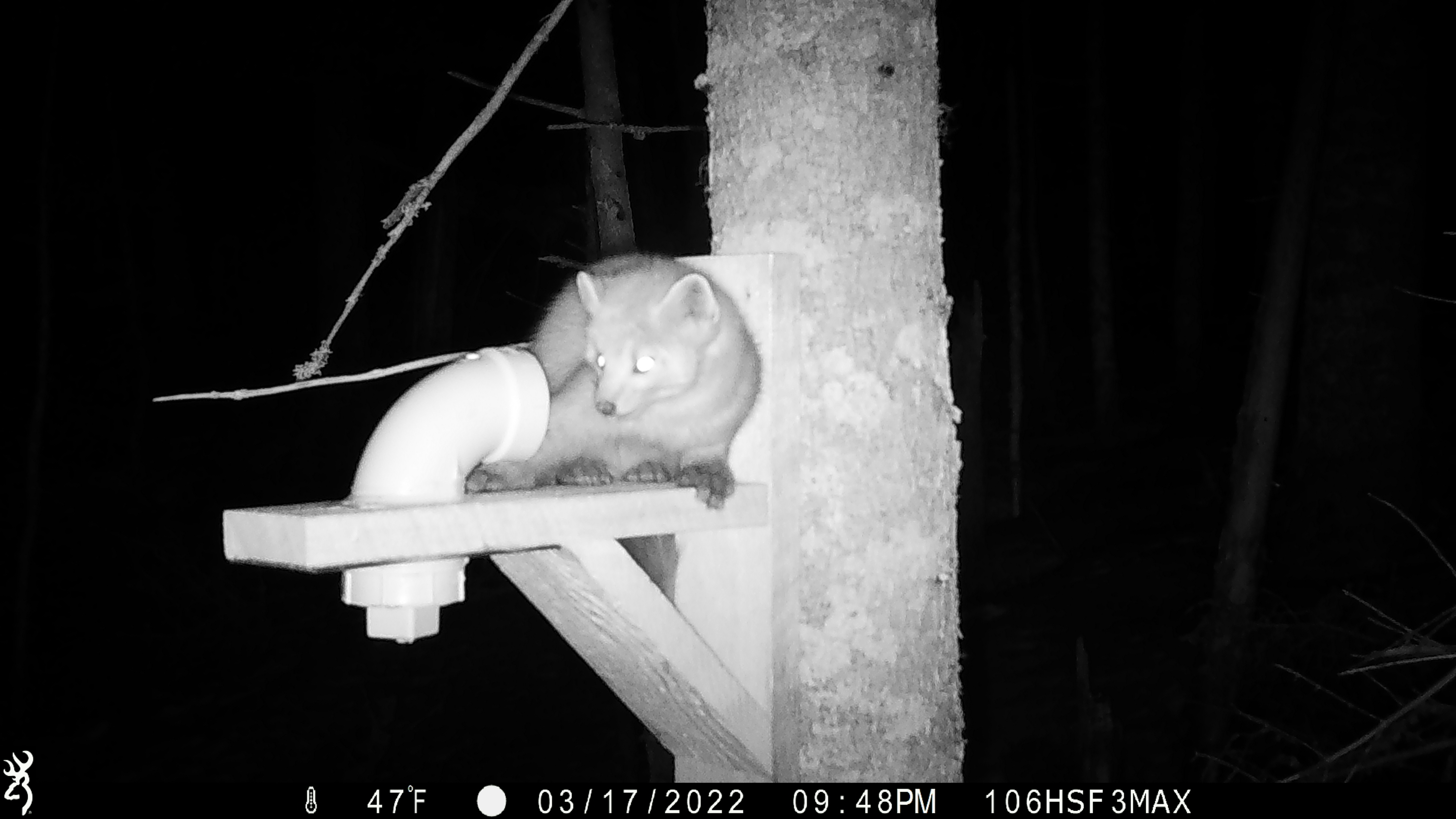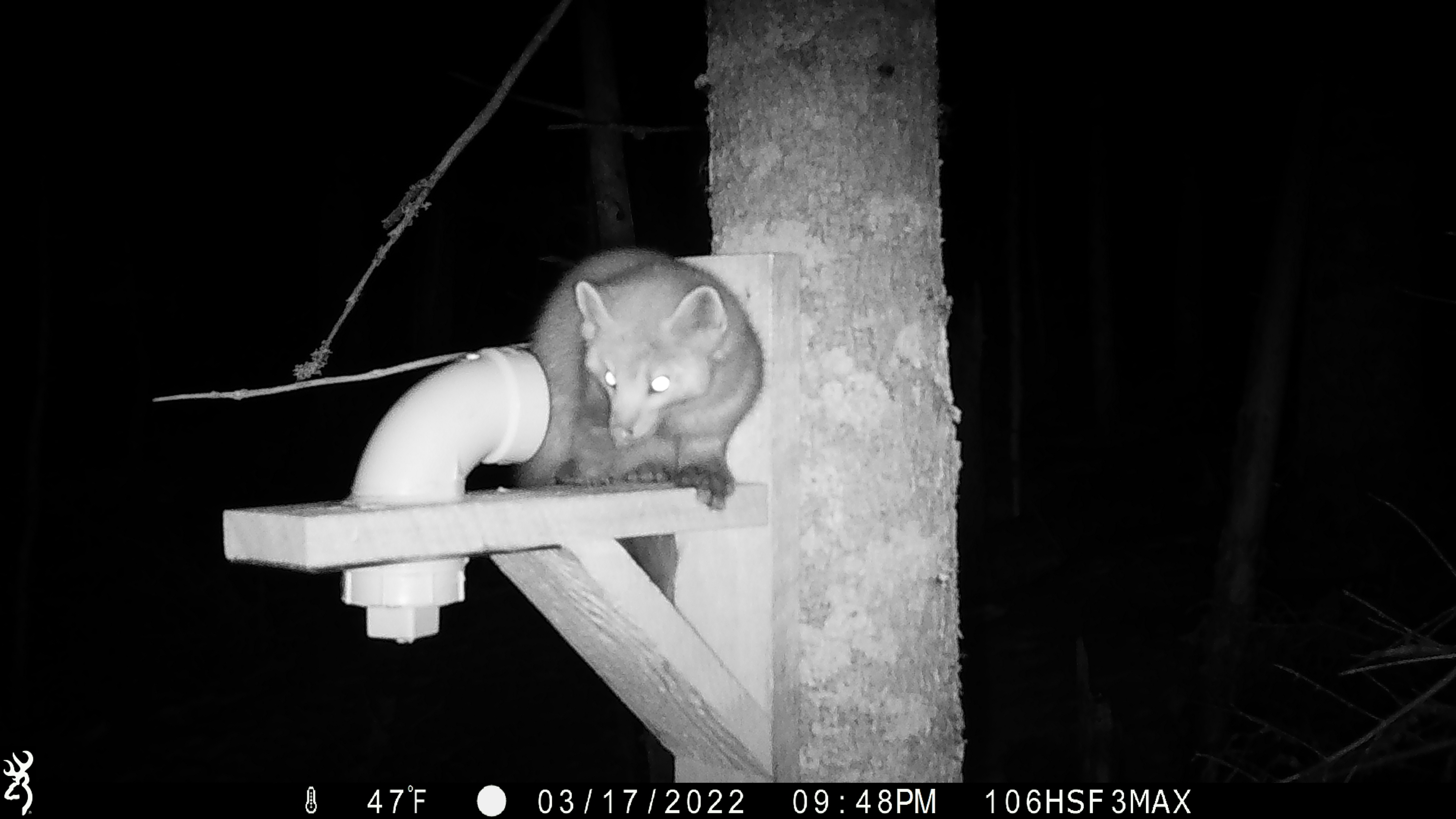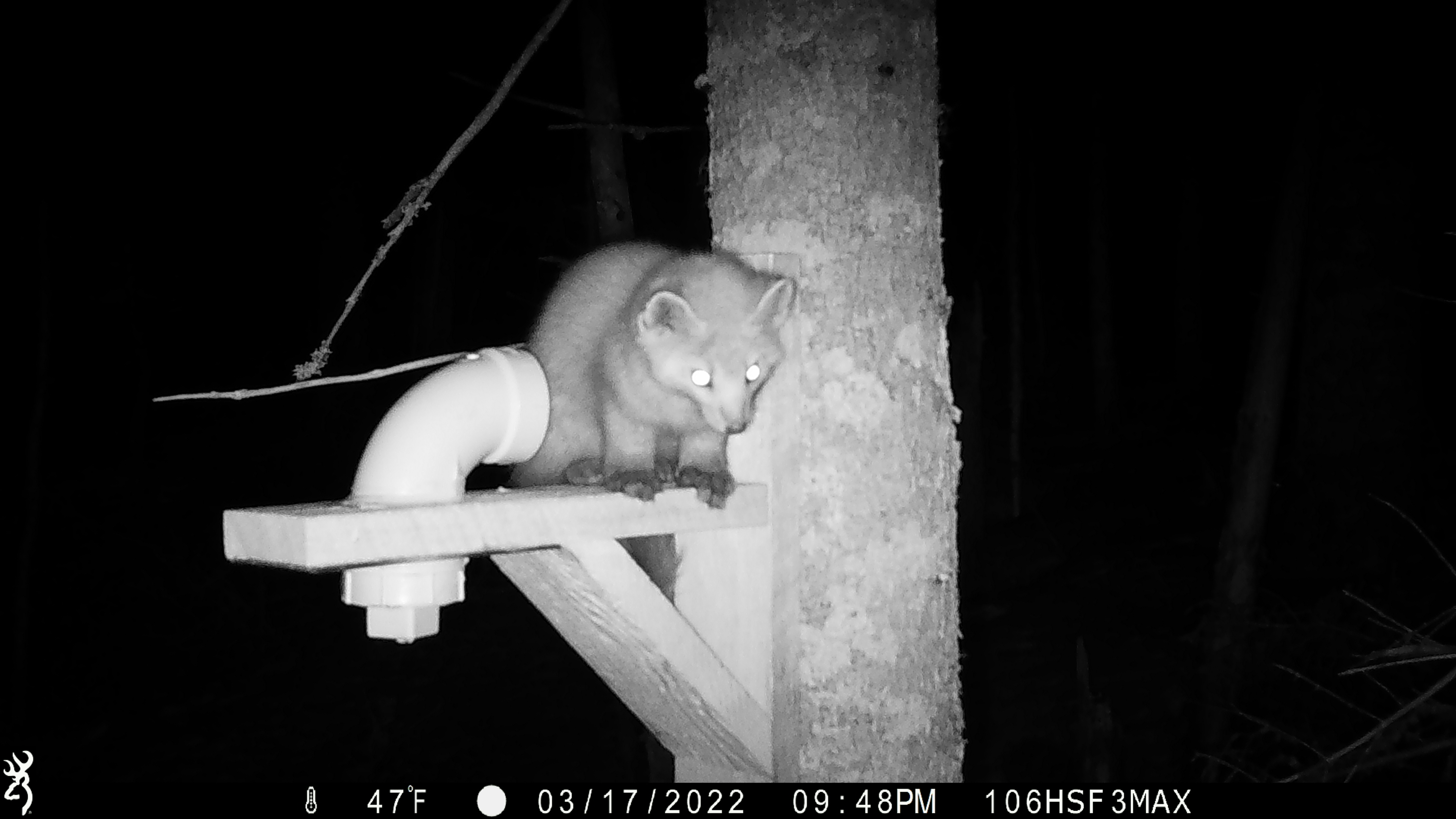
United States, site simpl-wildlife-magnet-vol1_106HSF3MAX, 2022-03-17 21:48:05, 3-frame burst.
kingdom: Animalia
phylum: Chordata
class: Mammalia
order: Carnivora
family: Mustelidae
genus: Martes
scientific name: Martes americana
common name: american marten